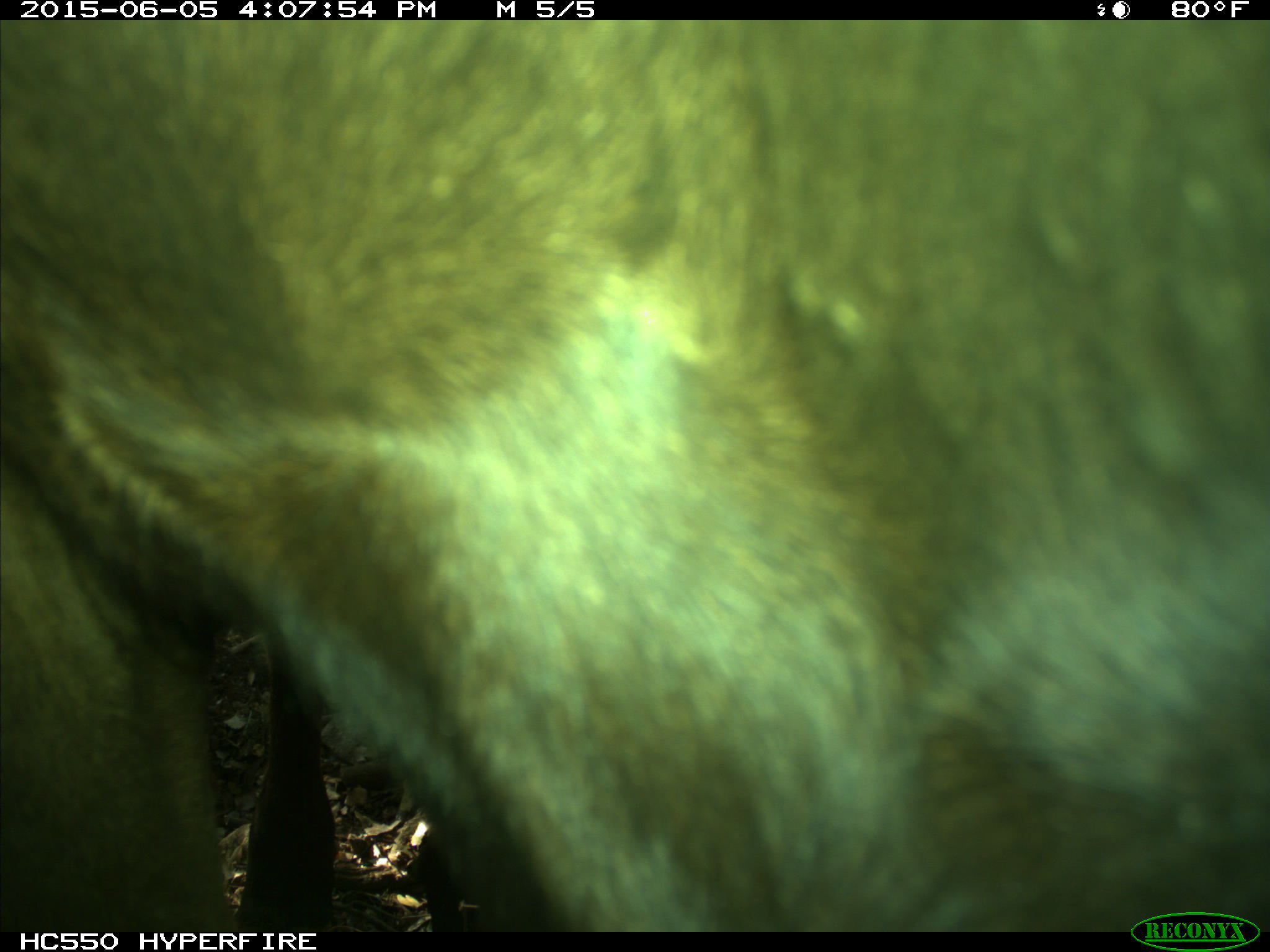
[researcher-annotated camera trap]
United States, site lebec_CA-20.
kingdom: Animalia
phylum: Chordata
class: Mammalia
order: Artiodactyla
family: Bovidae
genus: Bos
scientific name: Bos taurus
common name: domestic cow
Bos taurus (domestic cow).